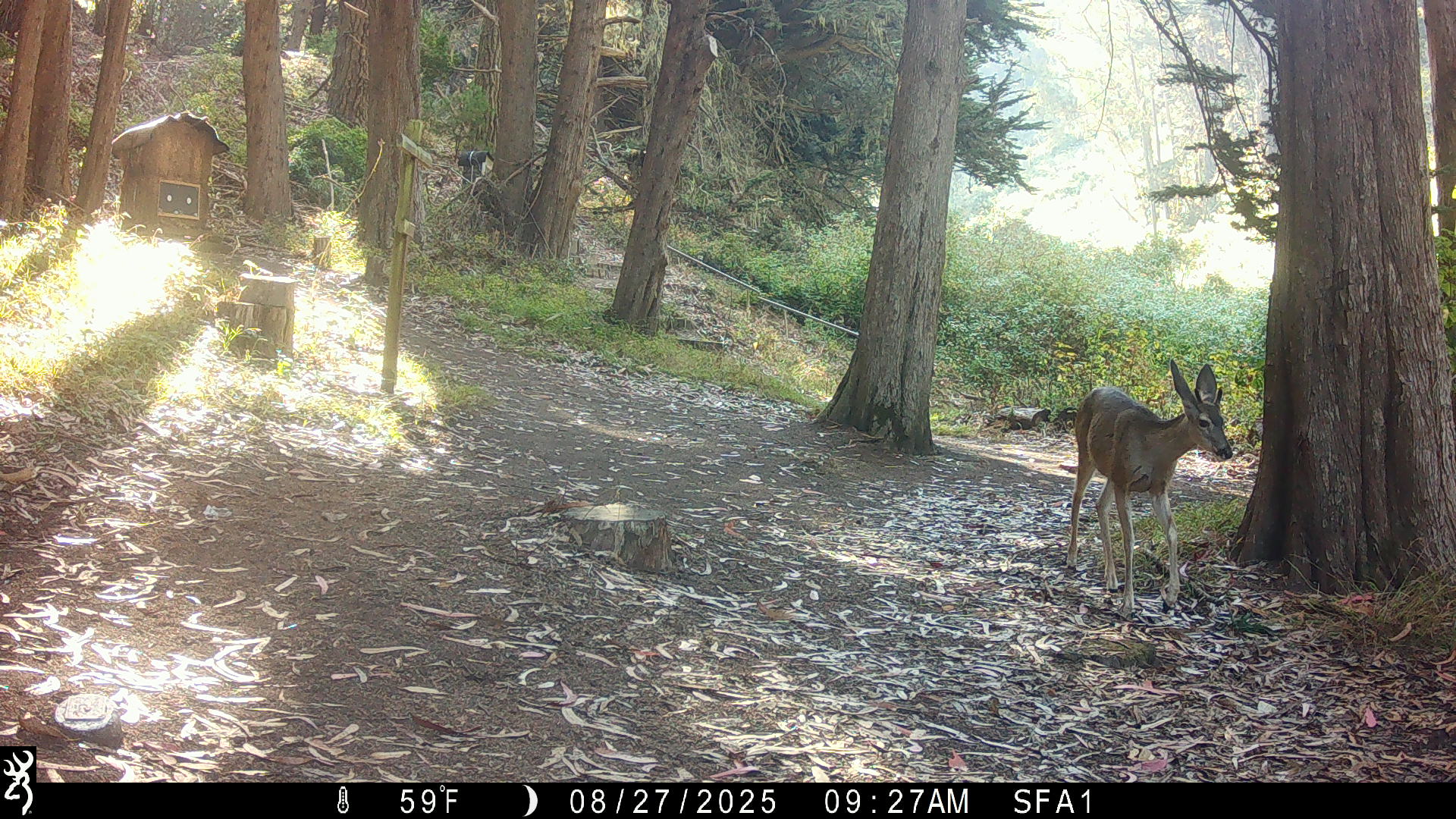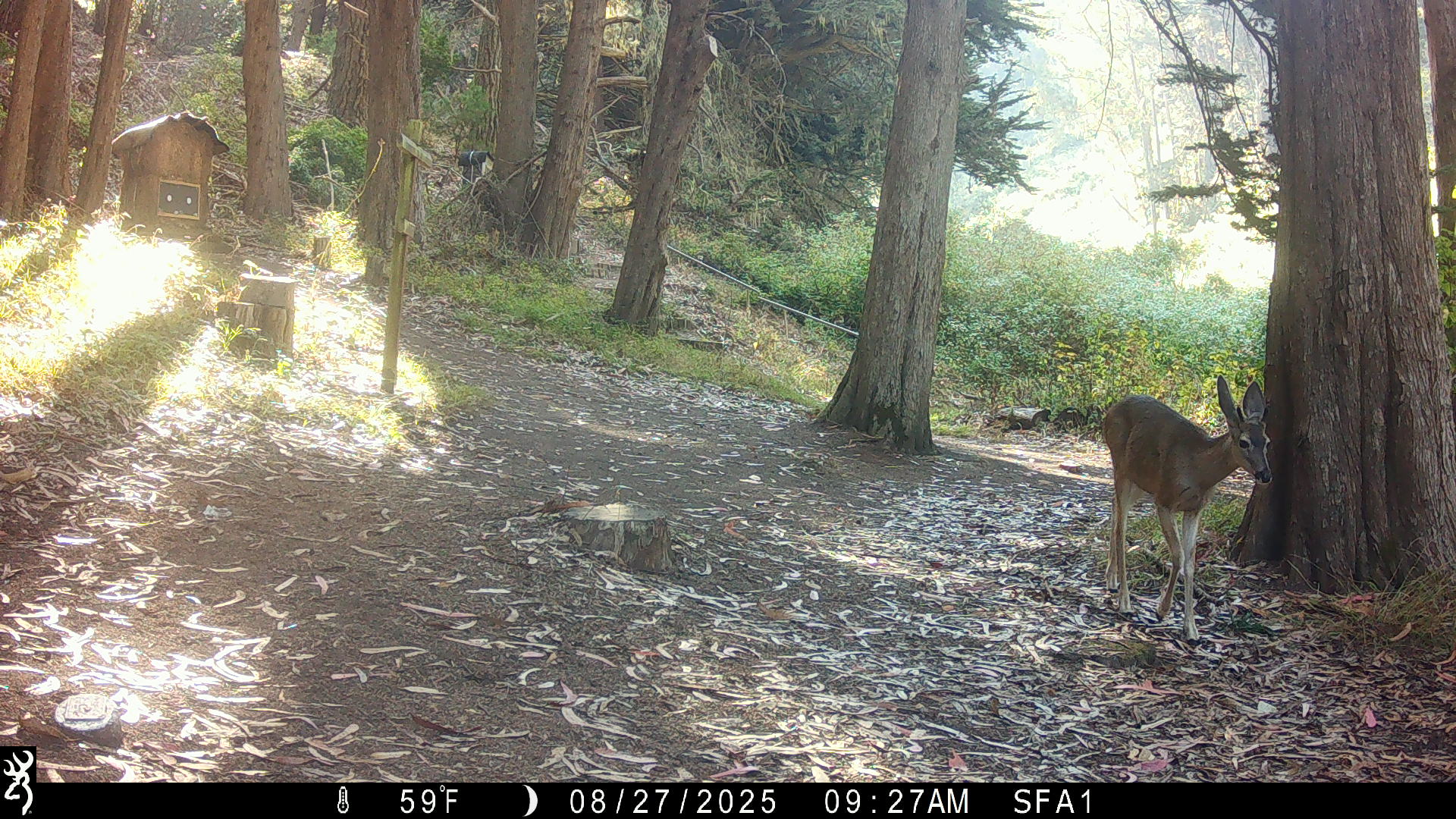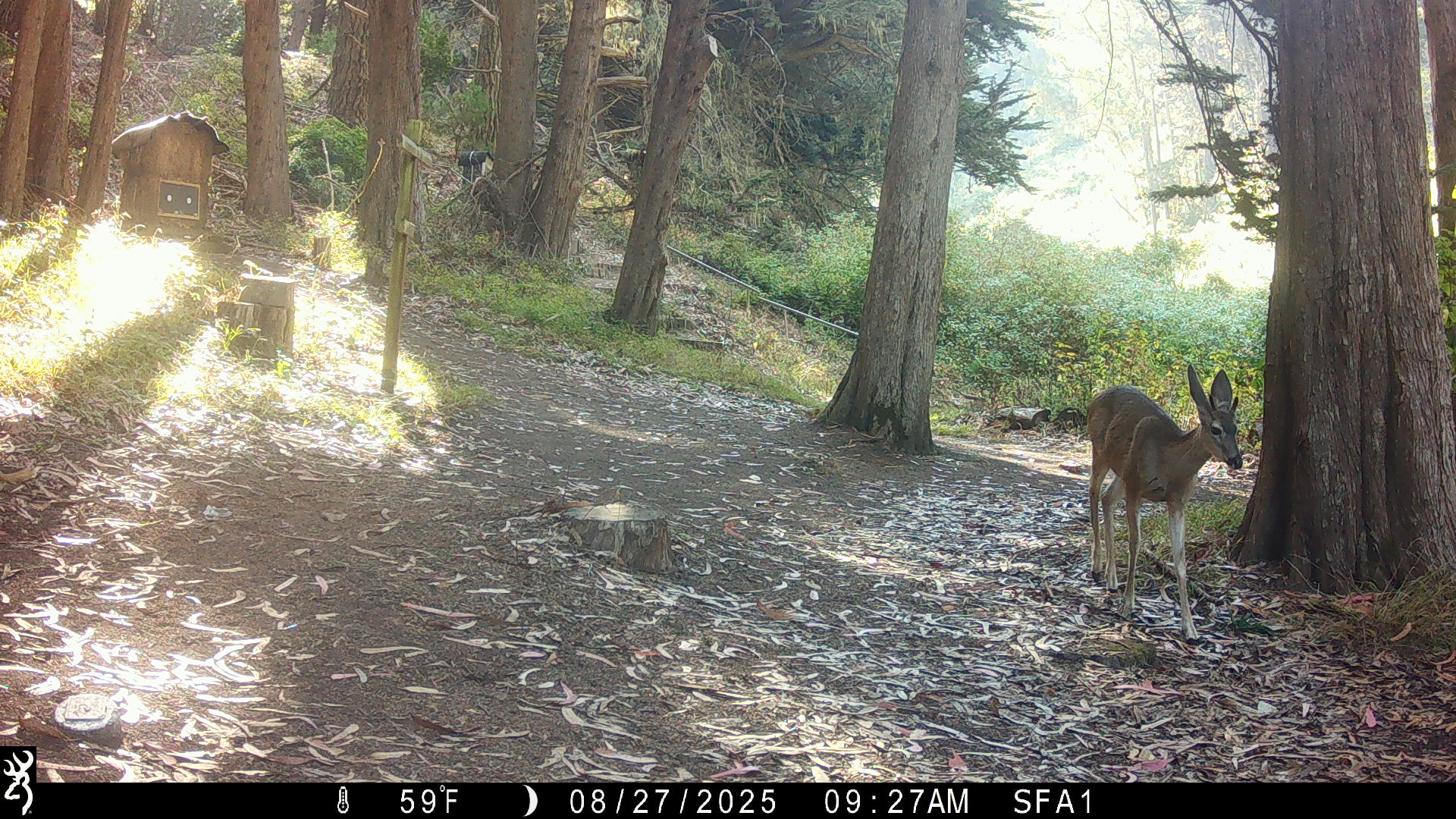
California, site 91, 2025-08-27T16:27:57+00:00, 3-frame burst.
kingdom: Animalia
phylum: Chordata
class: Mammalia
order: Artiodactyla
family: Cervidae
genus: Odocoileus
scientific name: Odocoileus hemionus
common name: mule deer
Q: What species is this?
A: Mule deer (Odocoileus hemionus).